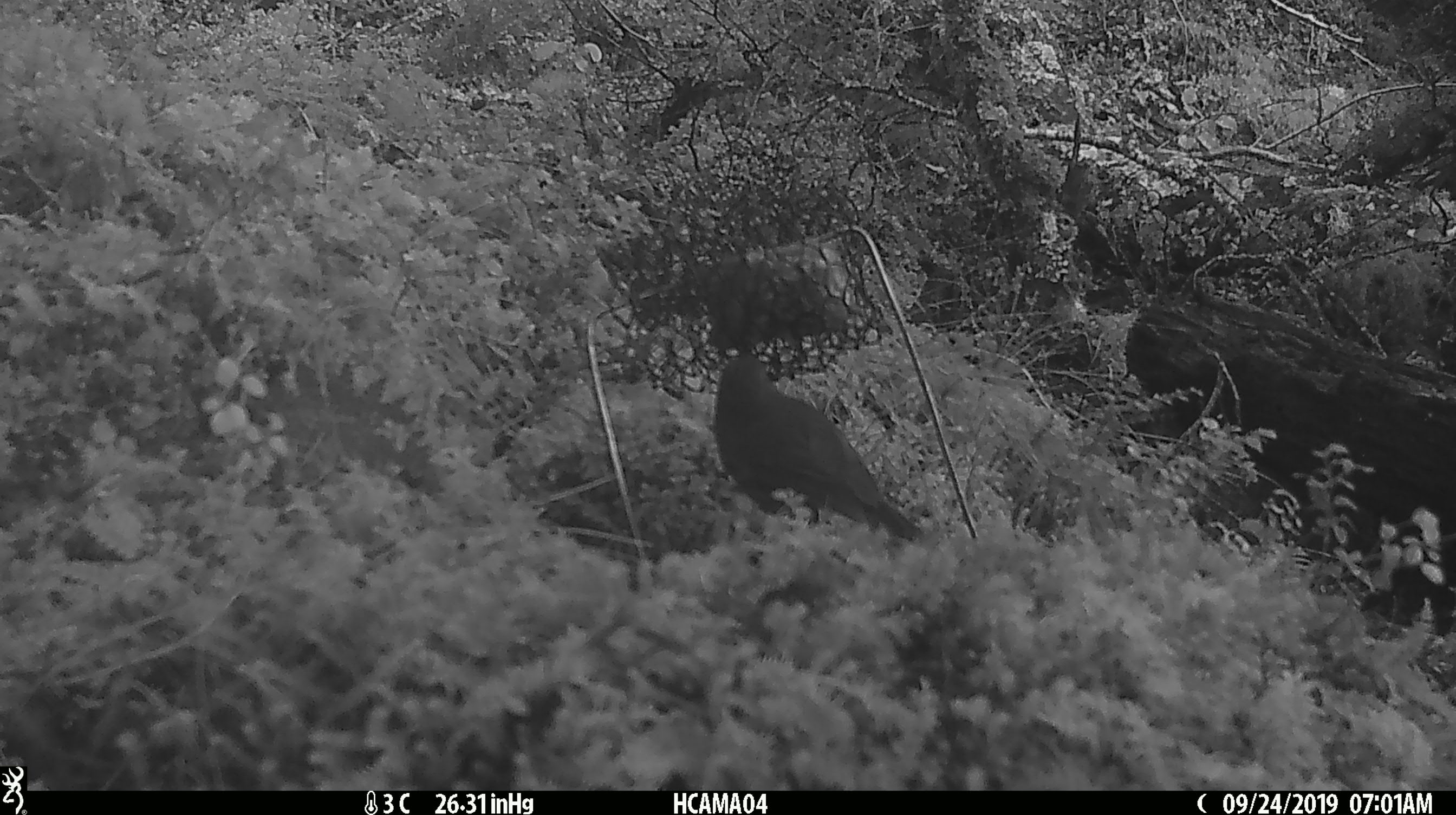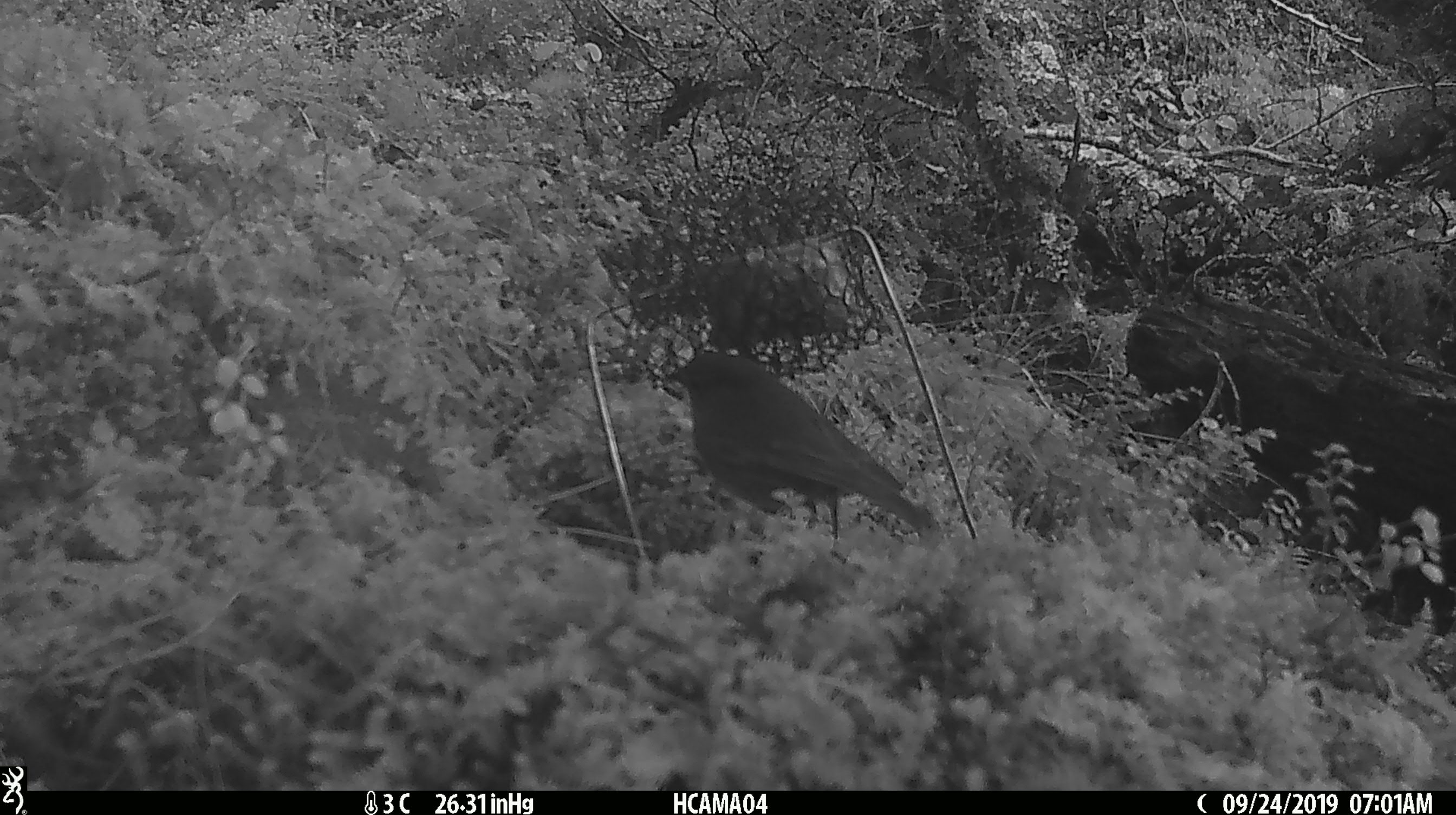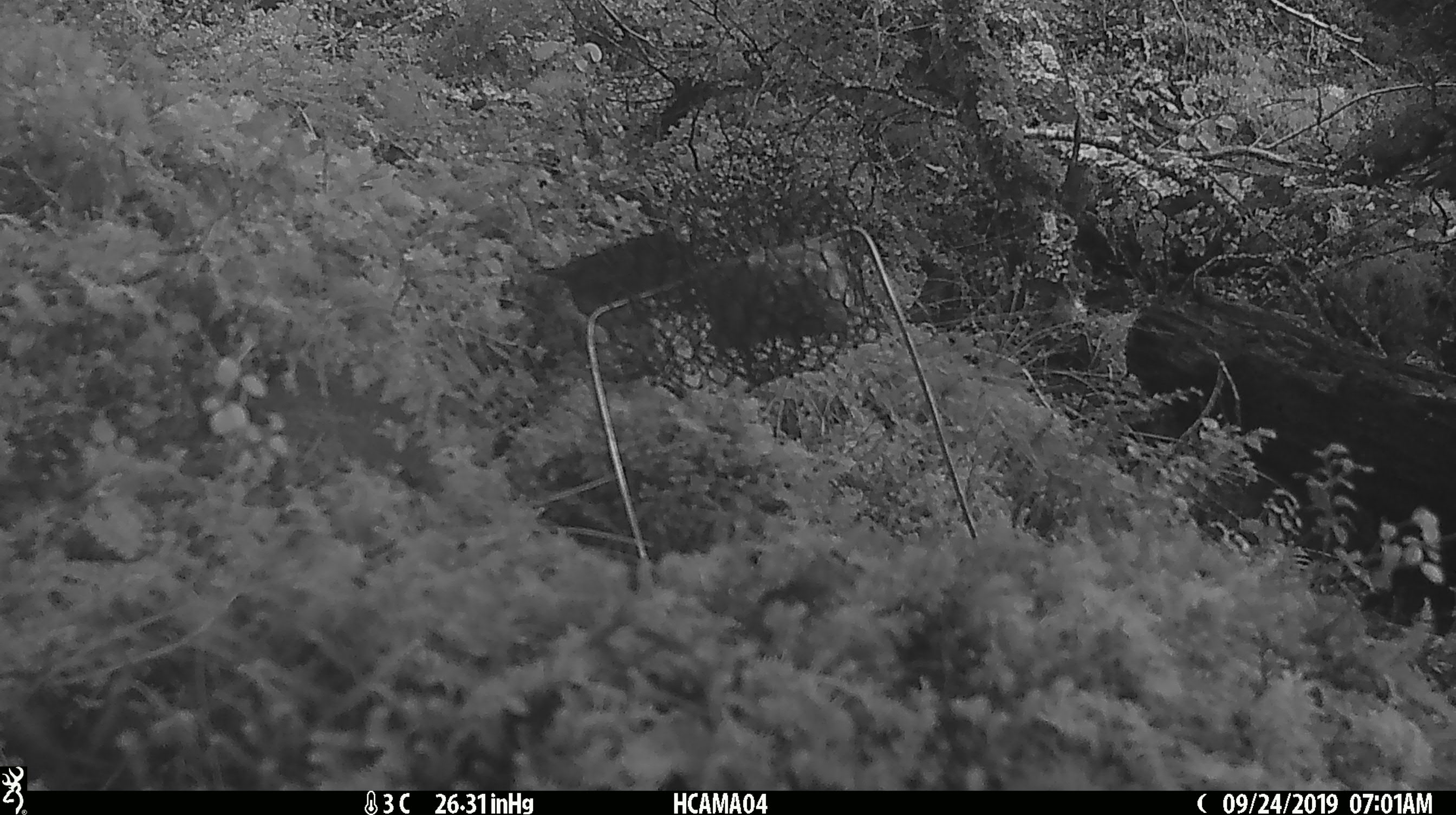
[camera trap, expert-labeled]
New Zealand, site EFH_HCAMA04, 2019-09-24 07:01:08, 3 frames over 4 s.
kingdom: Animalia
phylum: Chordata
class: Aves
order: Passeriformes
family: Petroicidae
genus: Petroica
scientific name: Petroica australis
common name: new zealand robin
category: robin